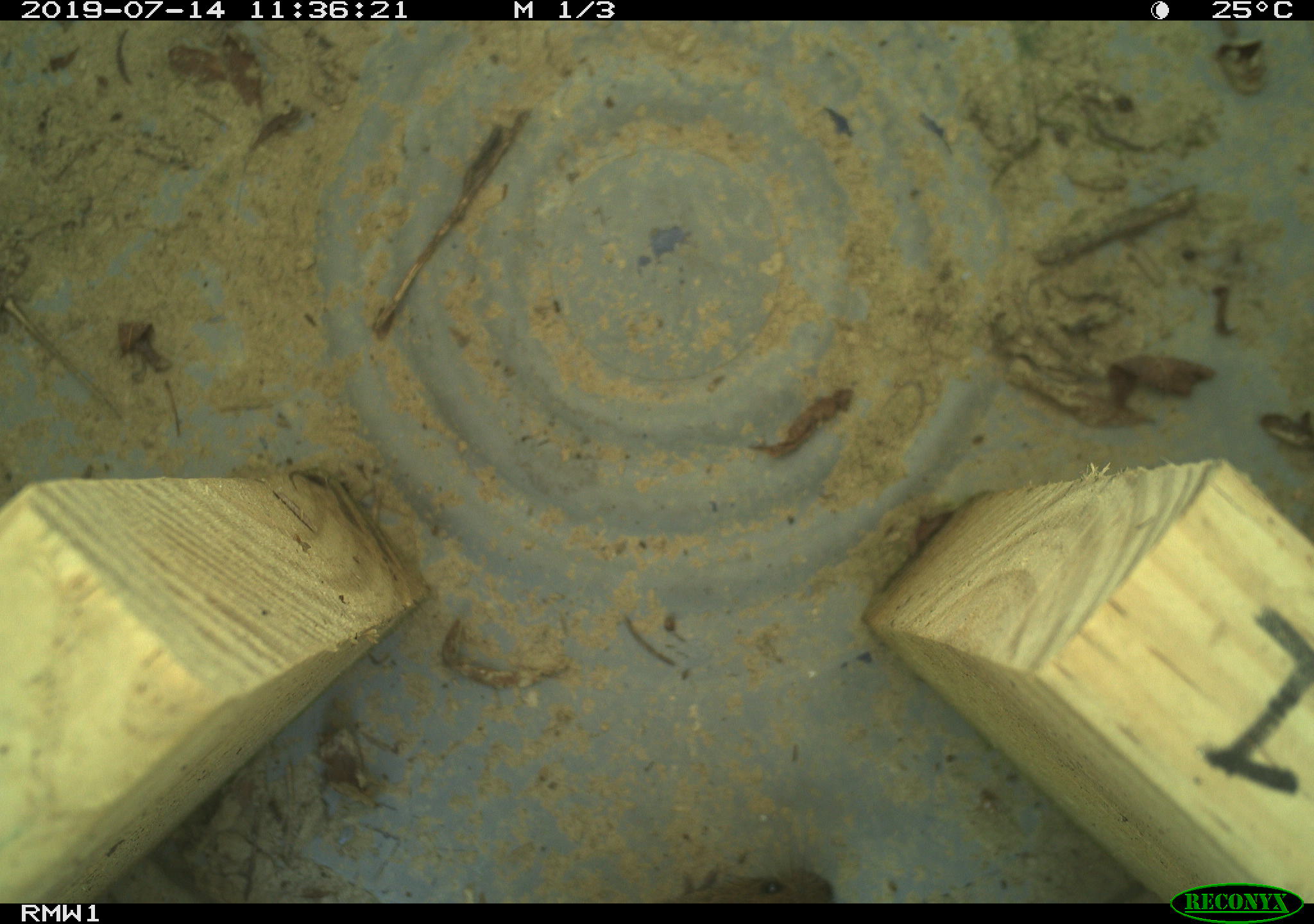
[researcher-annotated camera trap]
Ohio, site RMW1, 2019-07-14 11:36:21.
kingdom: Animalia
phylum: Chordata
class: Mammalia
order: Rodentia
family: Cricetidae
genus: Microtus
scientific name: Microtus pennsylvanicus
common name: meadow vole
Meadow vole (Microtus pennsylvanicus).